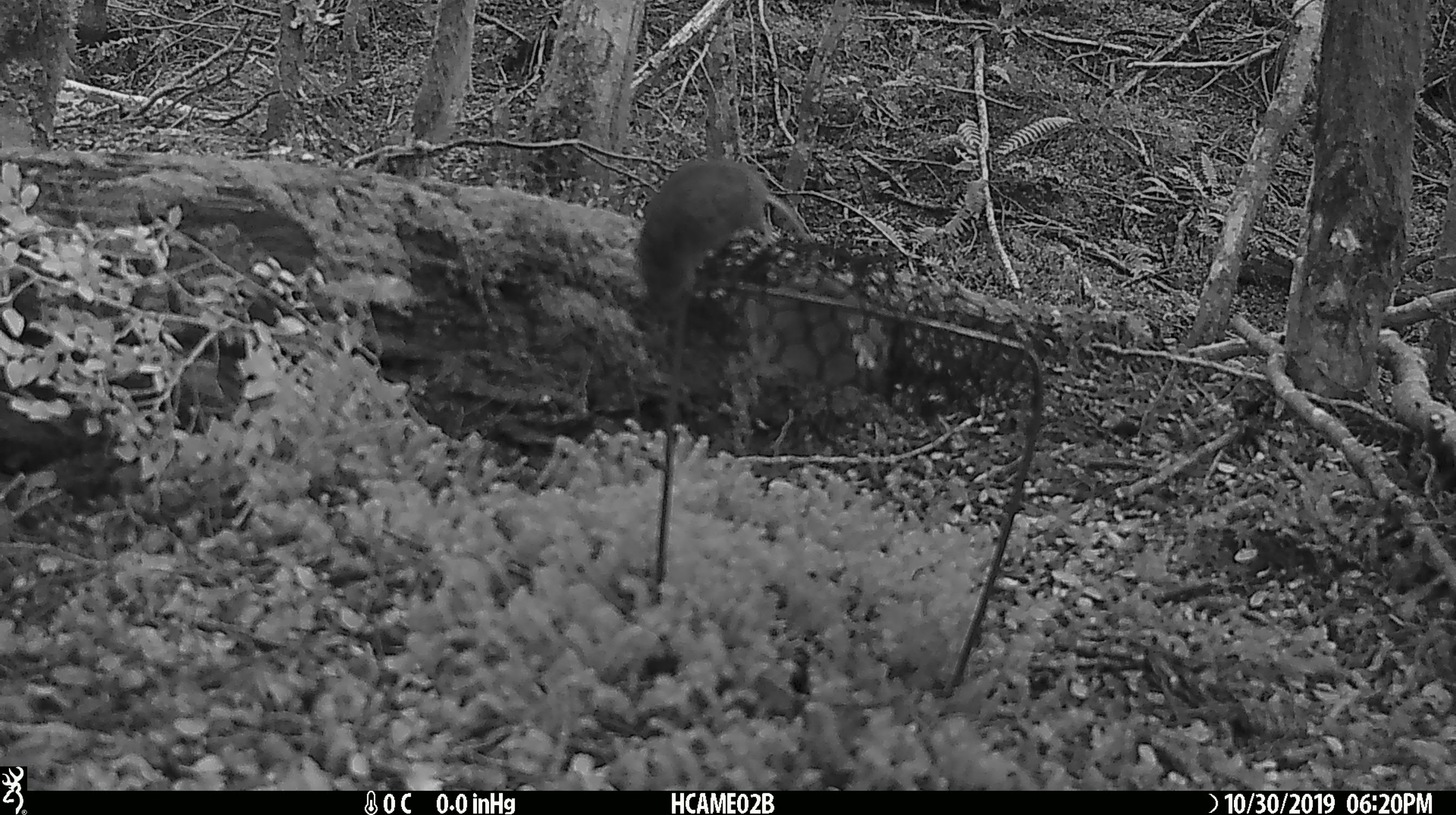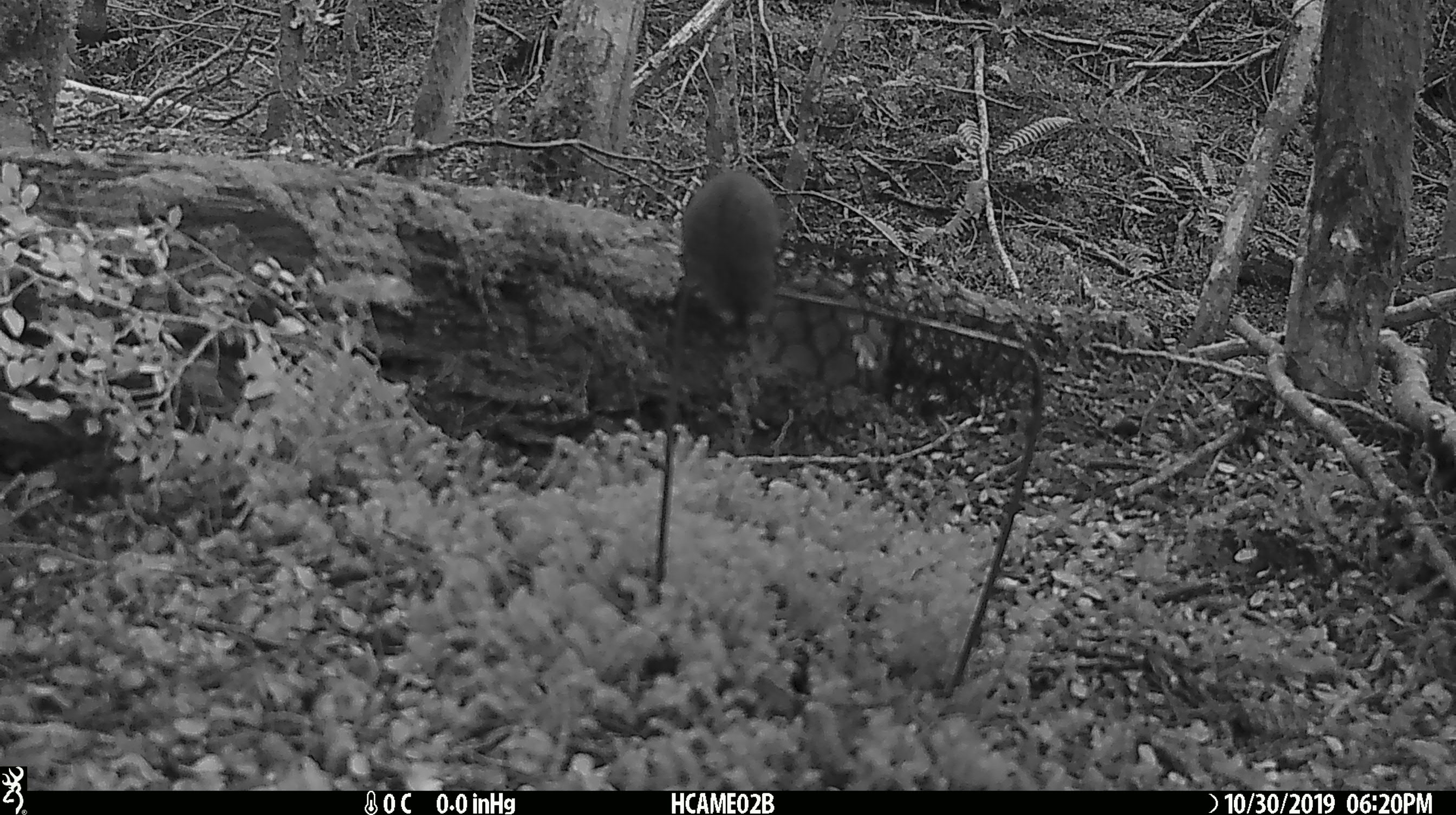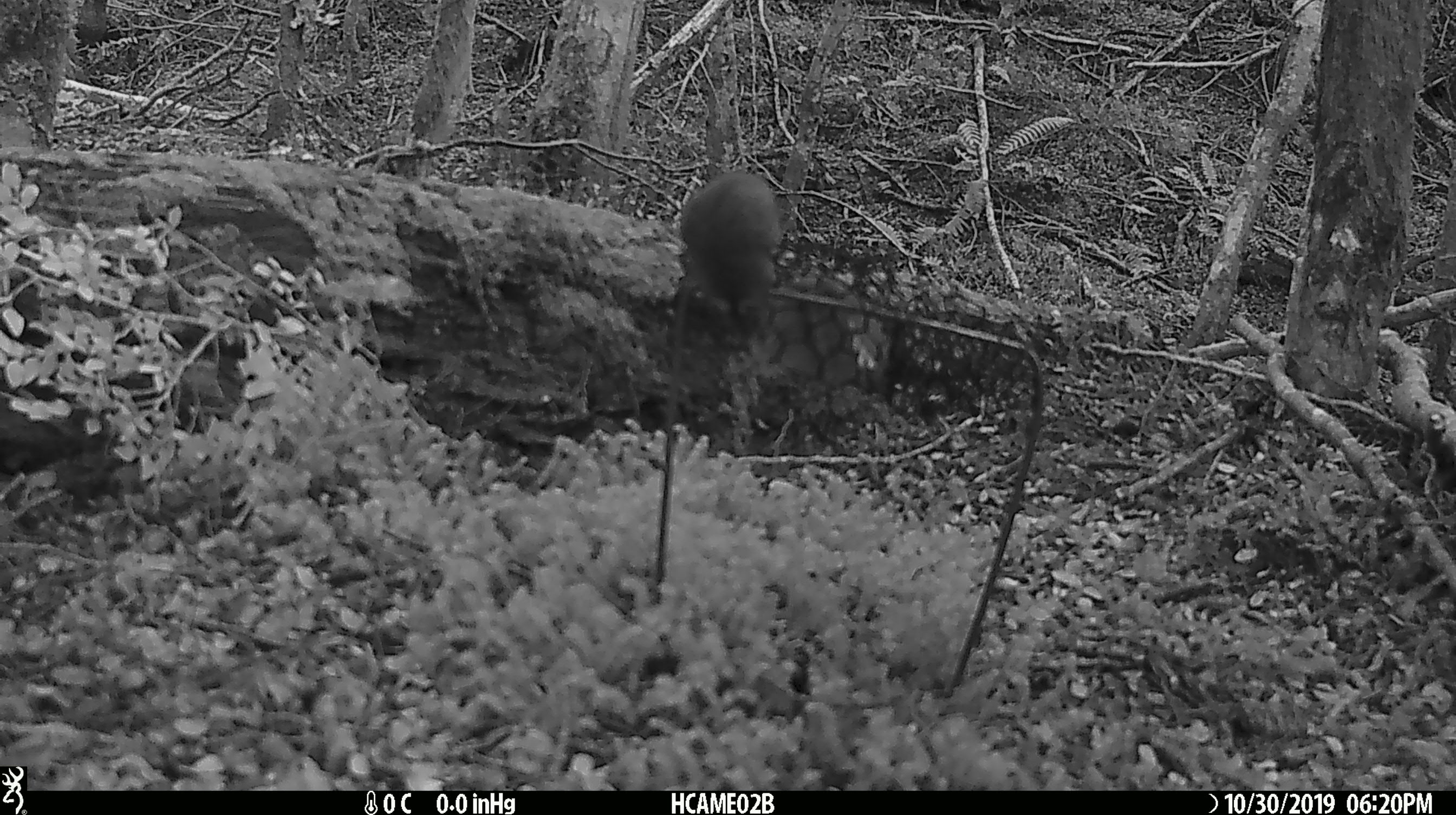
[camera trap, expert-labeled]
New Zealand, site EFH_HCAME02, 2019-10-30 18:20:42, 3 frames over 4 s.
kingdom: Animalia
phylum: Chordata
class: Mammalia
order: Rodentia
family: Muridae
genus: Mus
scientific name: Mus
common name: mouse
Mouse (Mus).